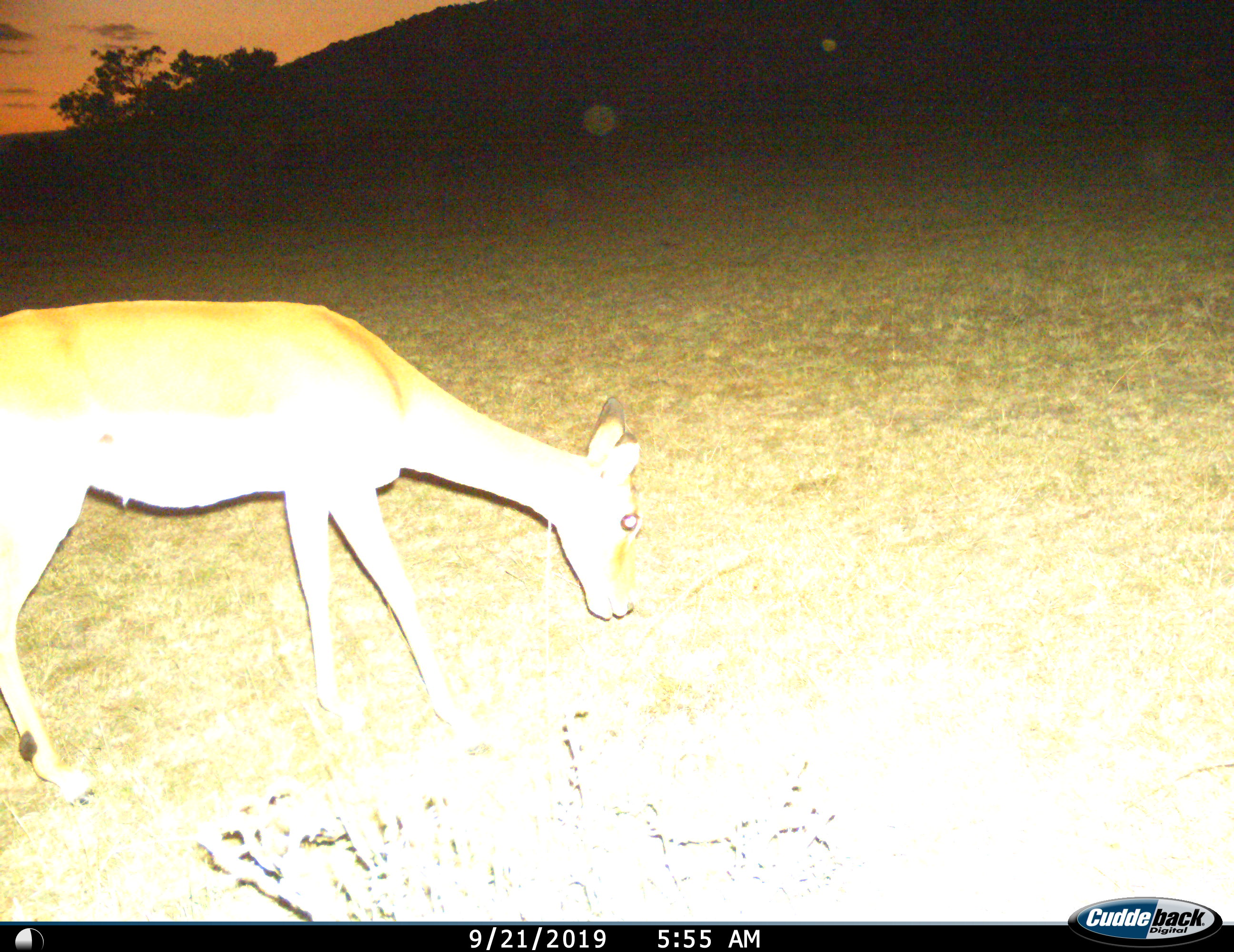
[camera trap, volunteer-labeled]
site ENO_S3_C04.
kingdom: Animalia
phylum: Chordata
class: Mammalia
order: Artiodactyla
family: Bovidae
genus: Aepyceros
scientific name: Aepyceros melampus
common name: impala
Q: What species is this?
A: Impala (Aepyceros melampus).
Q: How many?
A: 1.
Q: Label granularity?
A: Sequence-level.